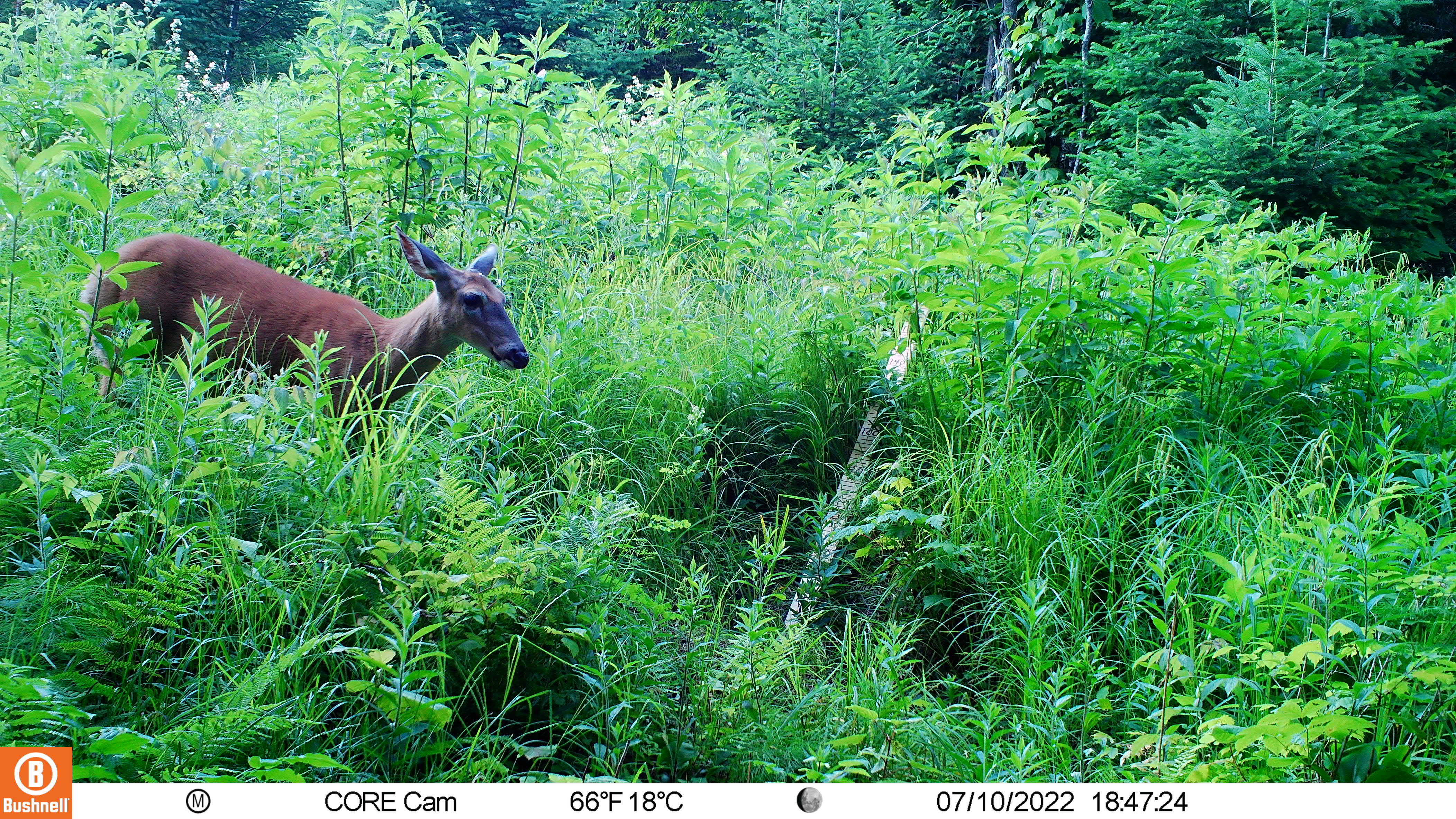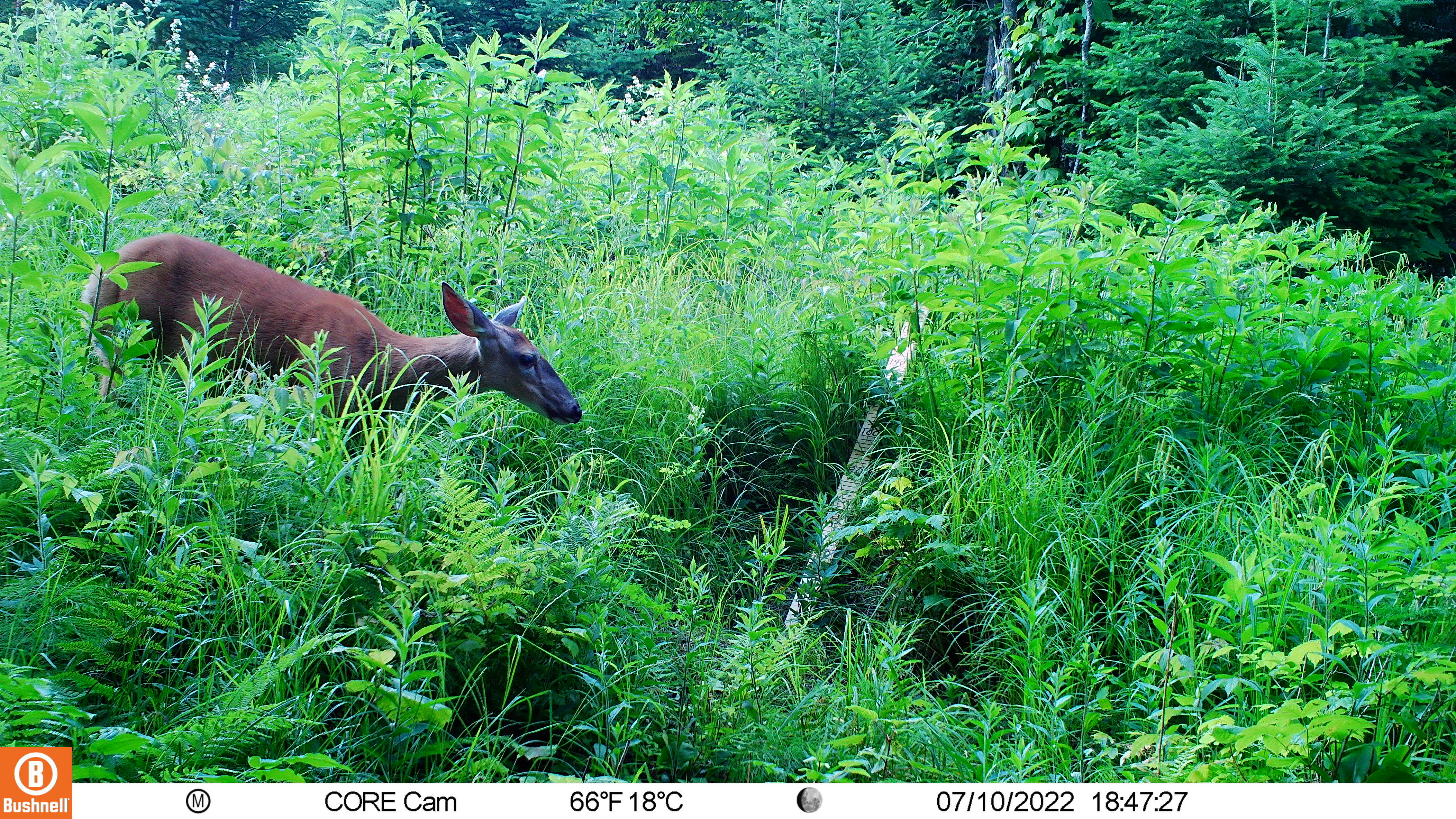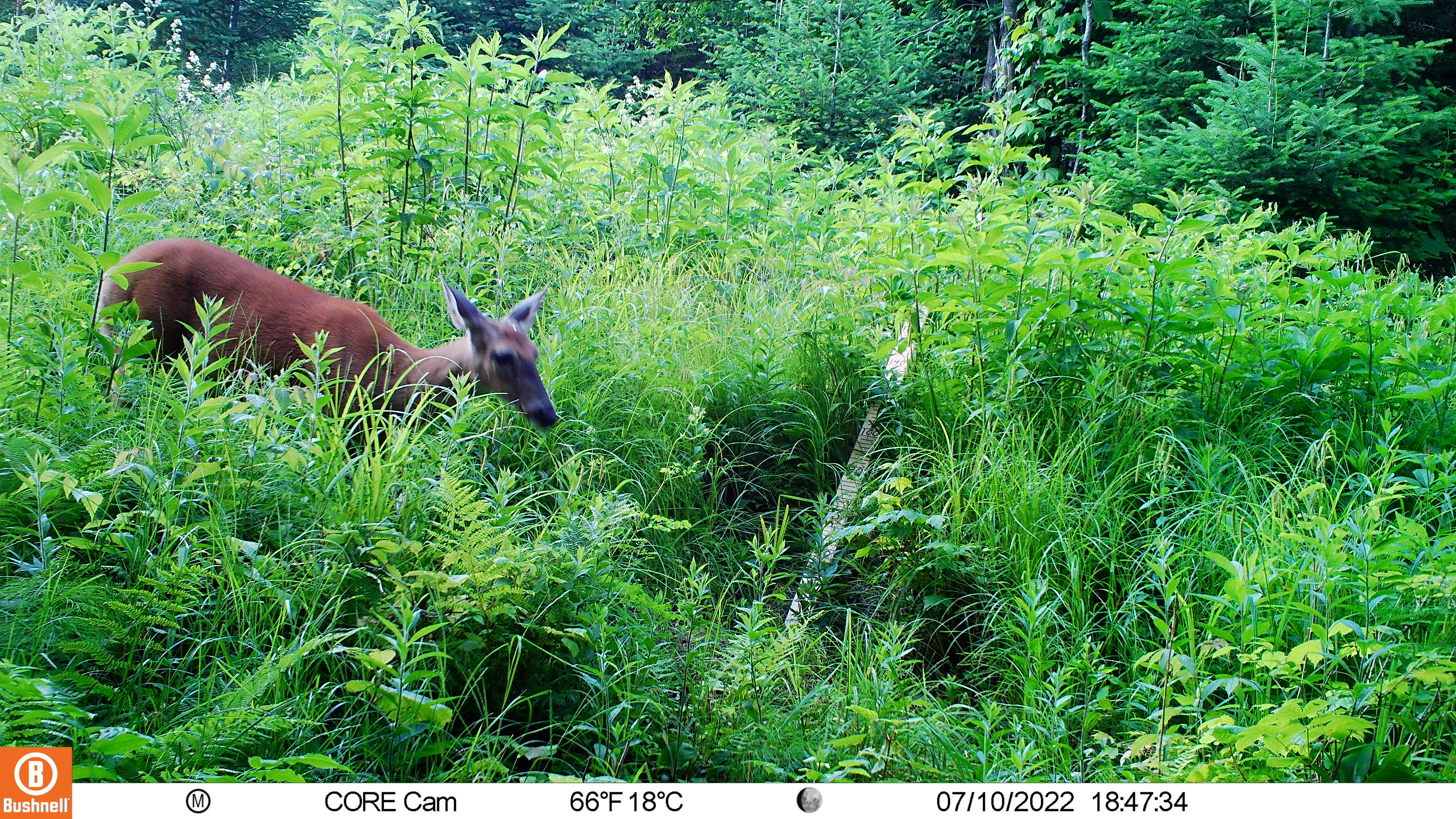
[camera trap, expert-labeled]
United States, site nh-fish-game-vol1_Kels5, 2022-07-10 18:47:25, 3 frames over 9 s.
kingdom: Animalia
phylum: Chordata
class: Mammalia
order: Artiodactyla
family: Cervidae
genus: Odocoileus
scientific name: Odocoileus virginianus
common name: white-tailed deer